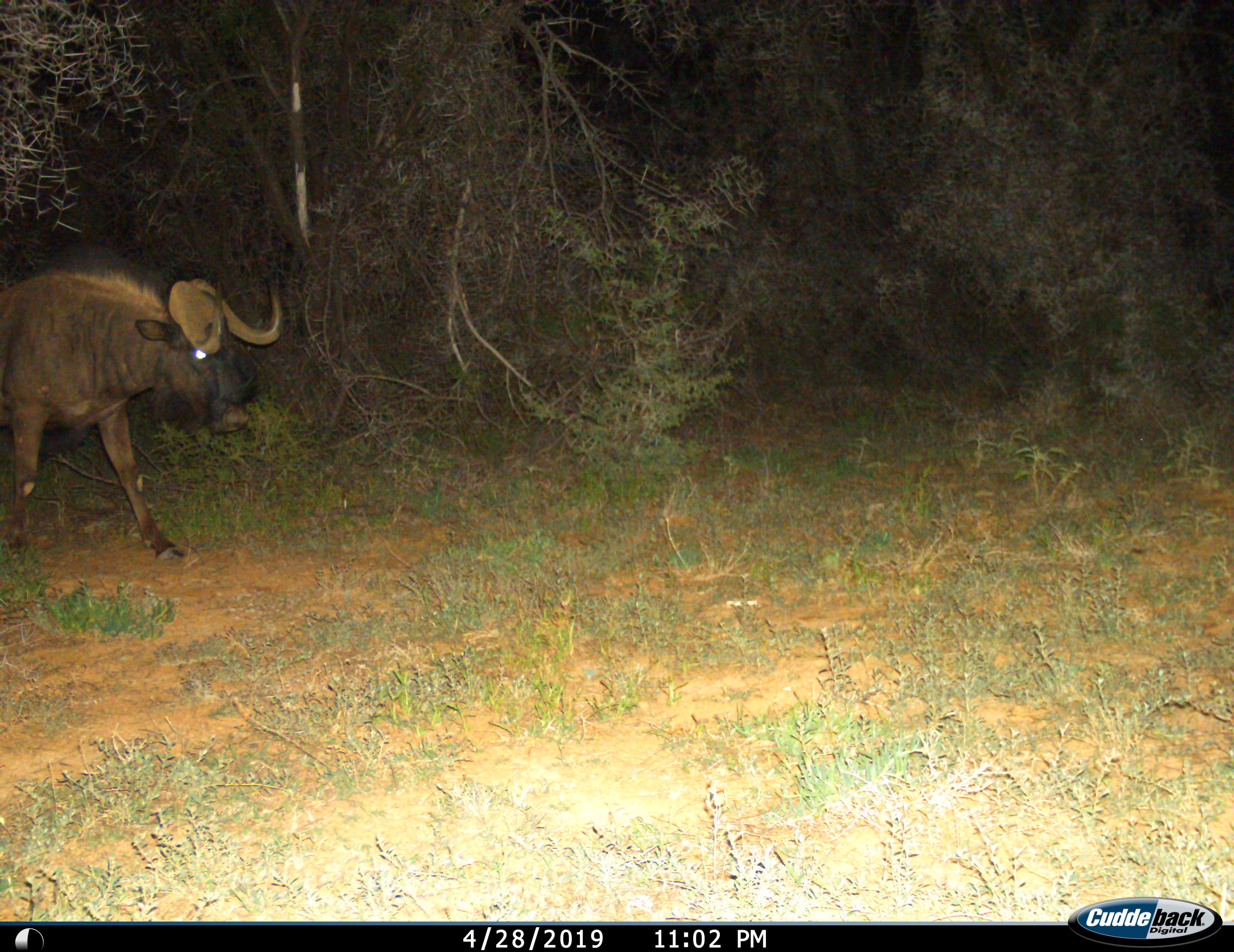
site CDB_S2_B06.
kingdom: Animalia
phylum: Chordata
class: Mammalia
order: Artiodactyla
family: Bovidae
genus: Connochaetes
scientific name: Connochaetes gnou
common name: black wildebeest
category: wildebeestblack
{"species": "wildebeestblack (black wildebeest) (Connochaetes gnou)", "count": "1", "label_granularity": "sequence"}